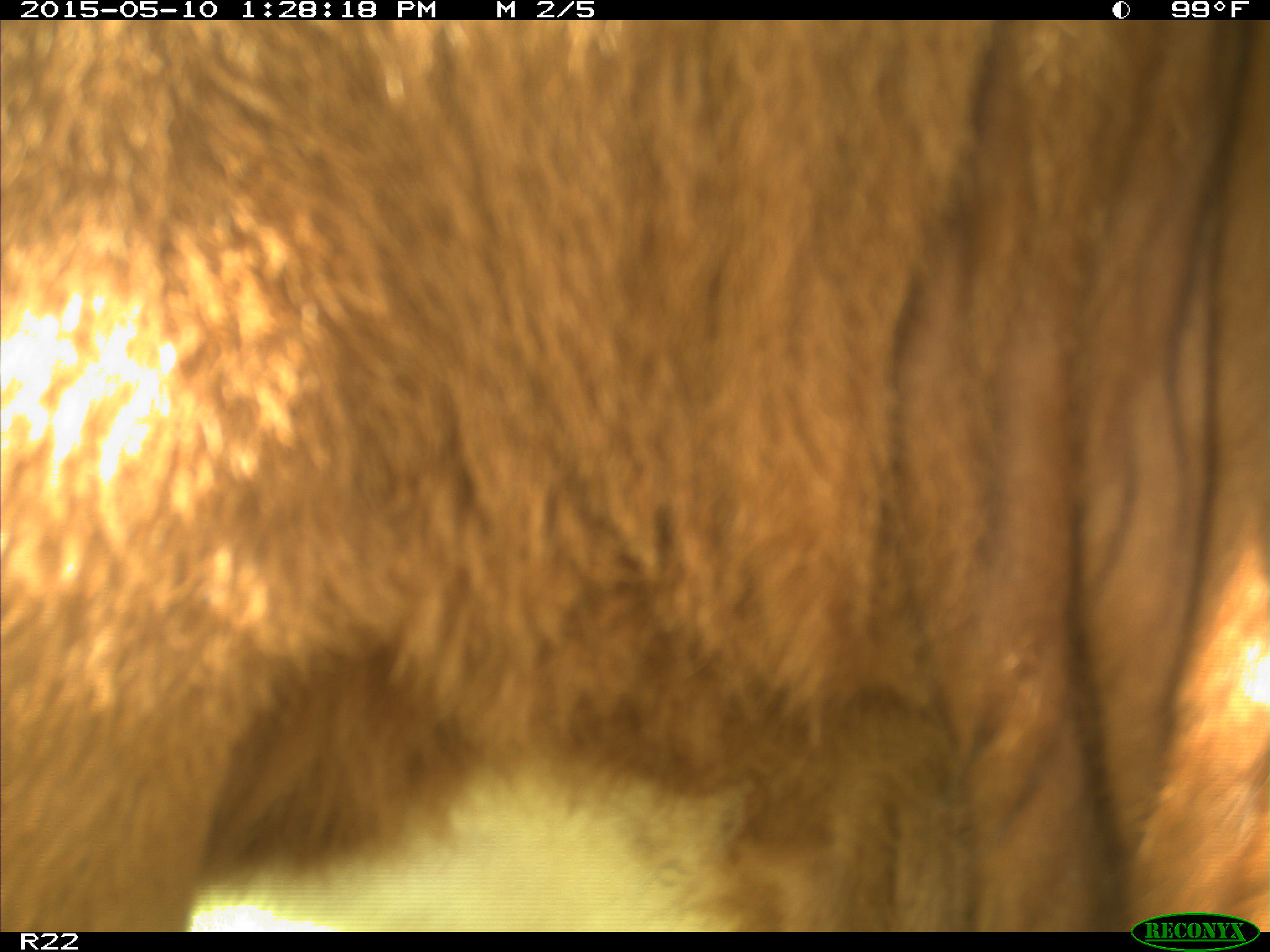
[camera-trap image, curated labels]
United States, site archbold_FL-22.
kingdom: Animalia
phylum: Chordata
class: Mammalia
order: Artiodactyla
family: Bovidae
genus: Bos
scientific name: Bos taurus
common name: domestic cow